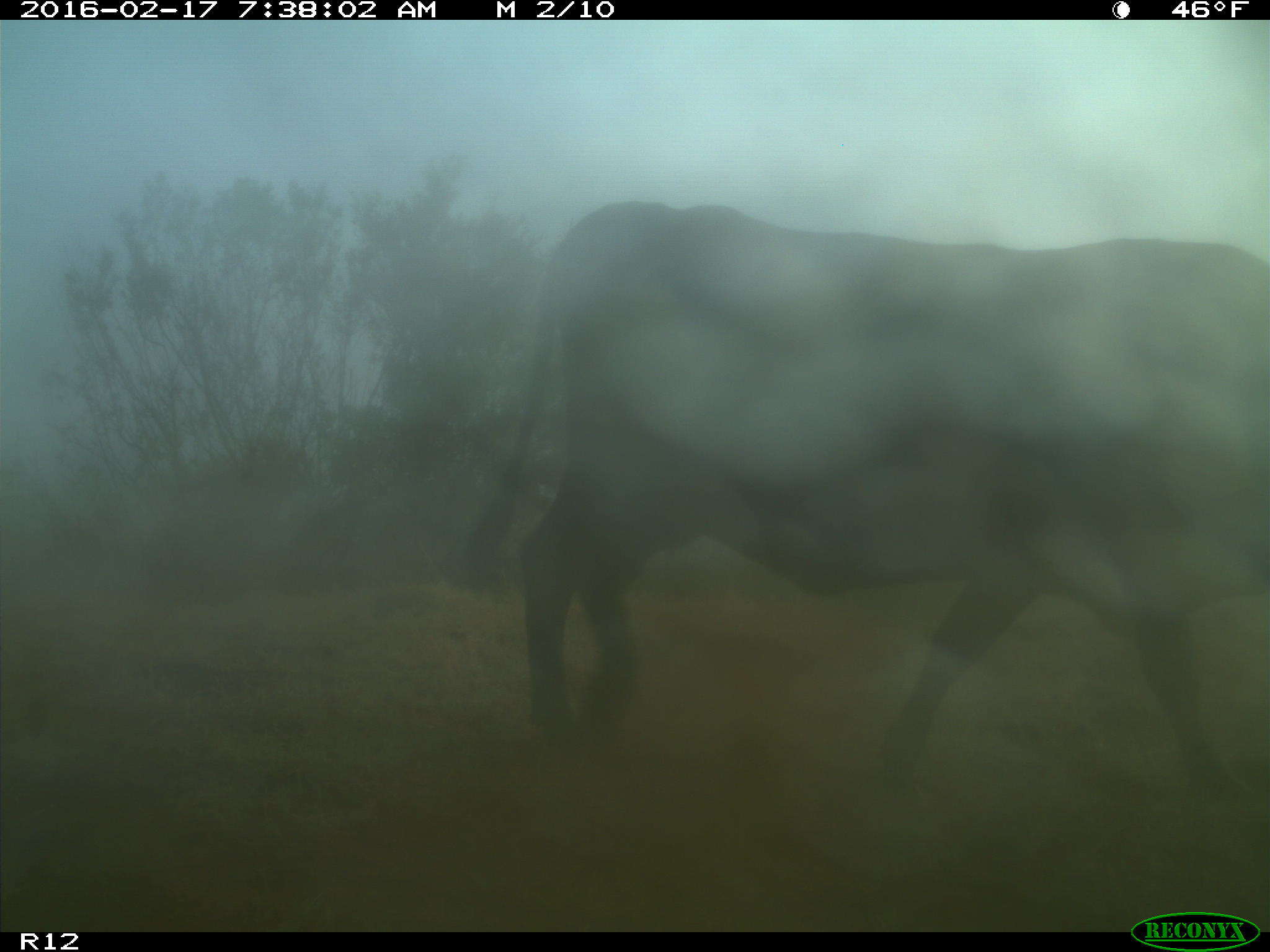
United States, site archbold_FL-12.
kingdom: Animalia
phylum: Chordata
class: Mammalia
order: Artiodactyla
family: Bovidae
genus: Bos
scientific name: Bos taurus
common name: domestic cow